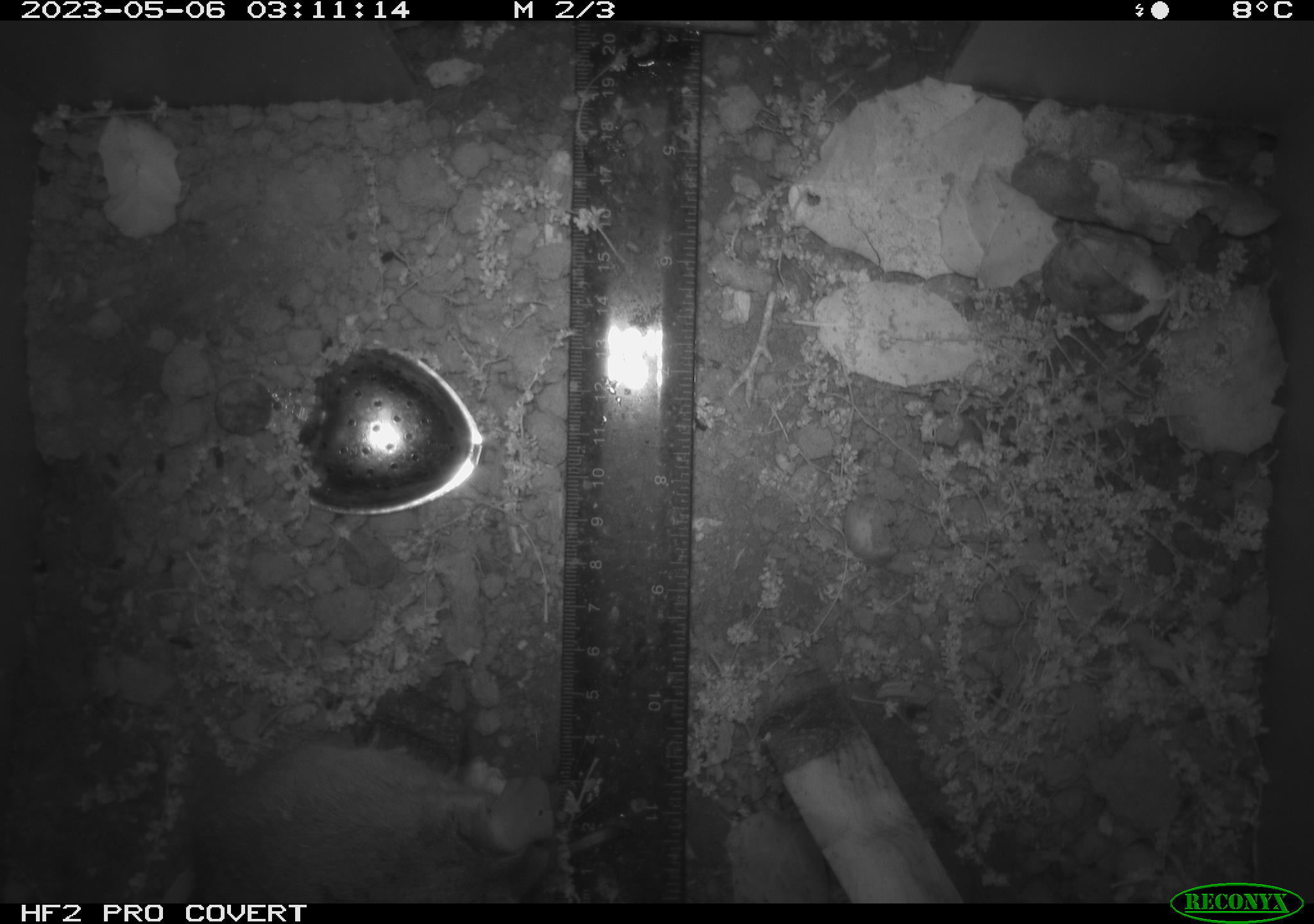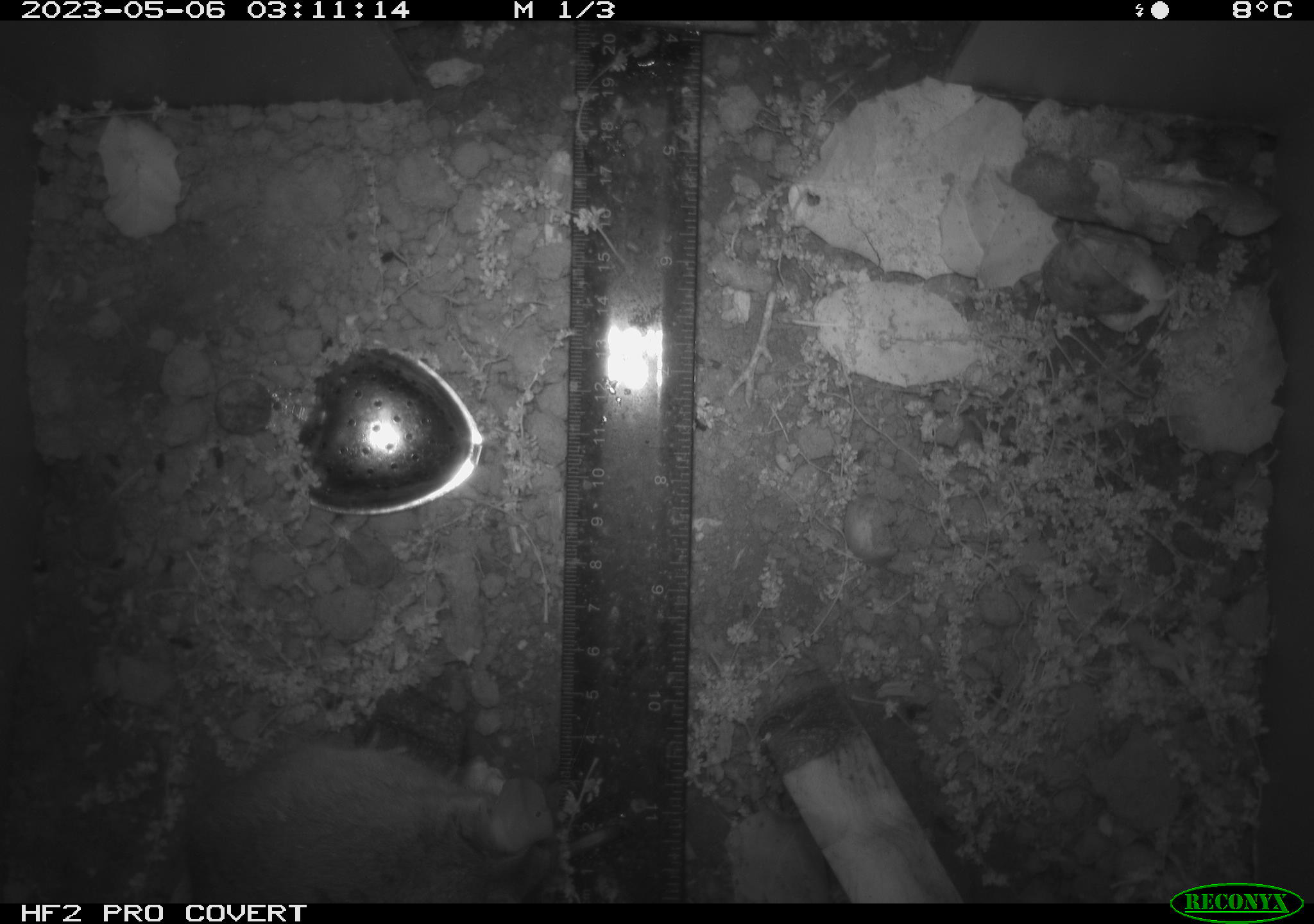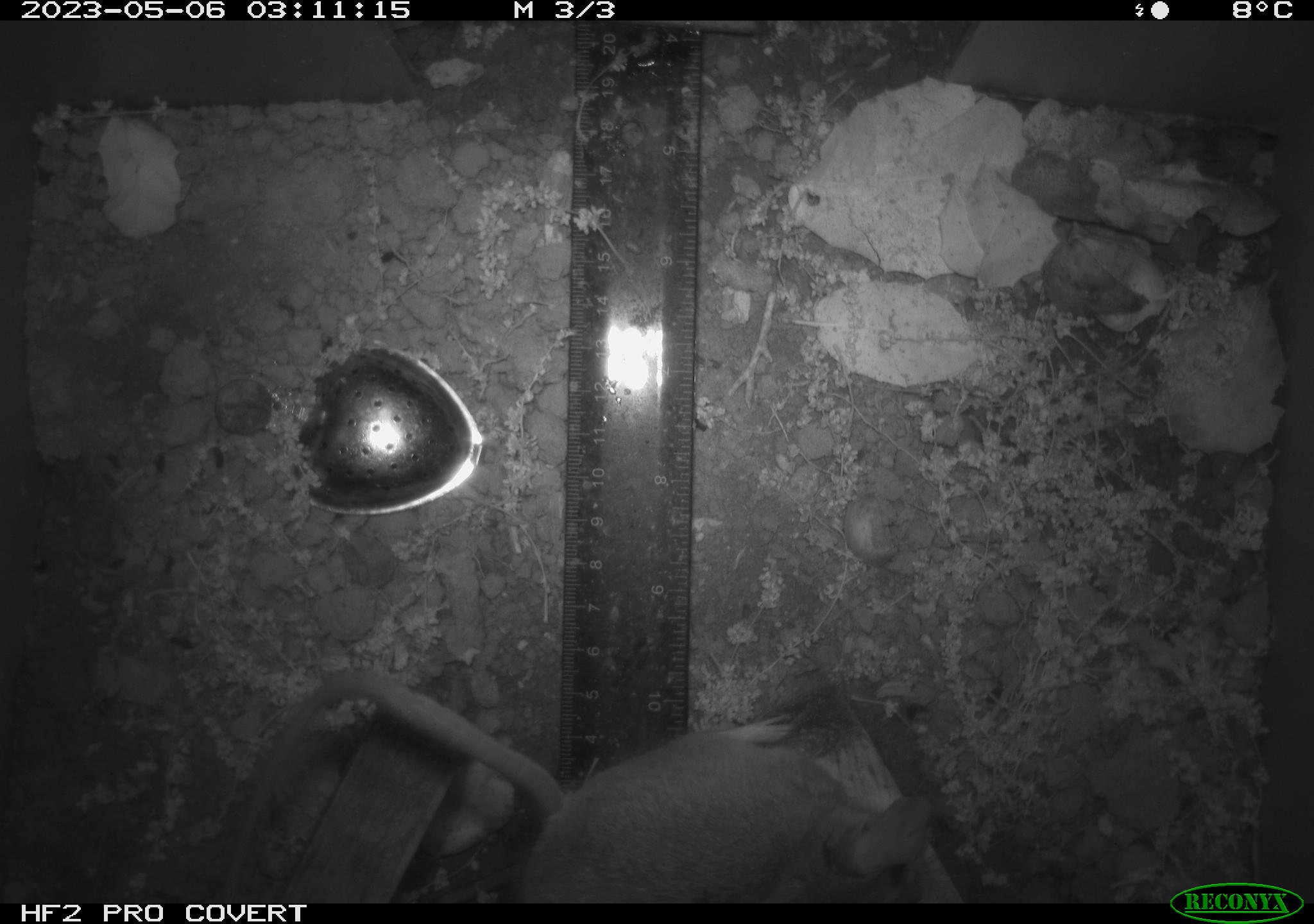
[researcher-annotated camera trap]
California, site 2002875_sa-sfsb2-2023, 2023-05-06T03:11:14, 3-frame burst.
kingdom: Animalia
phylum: Chordata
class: Mammalia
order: Rodentia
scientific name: Rodentia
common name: mouse species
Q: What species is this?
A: Mouse species (Rodentia).